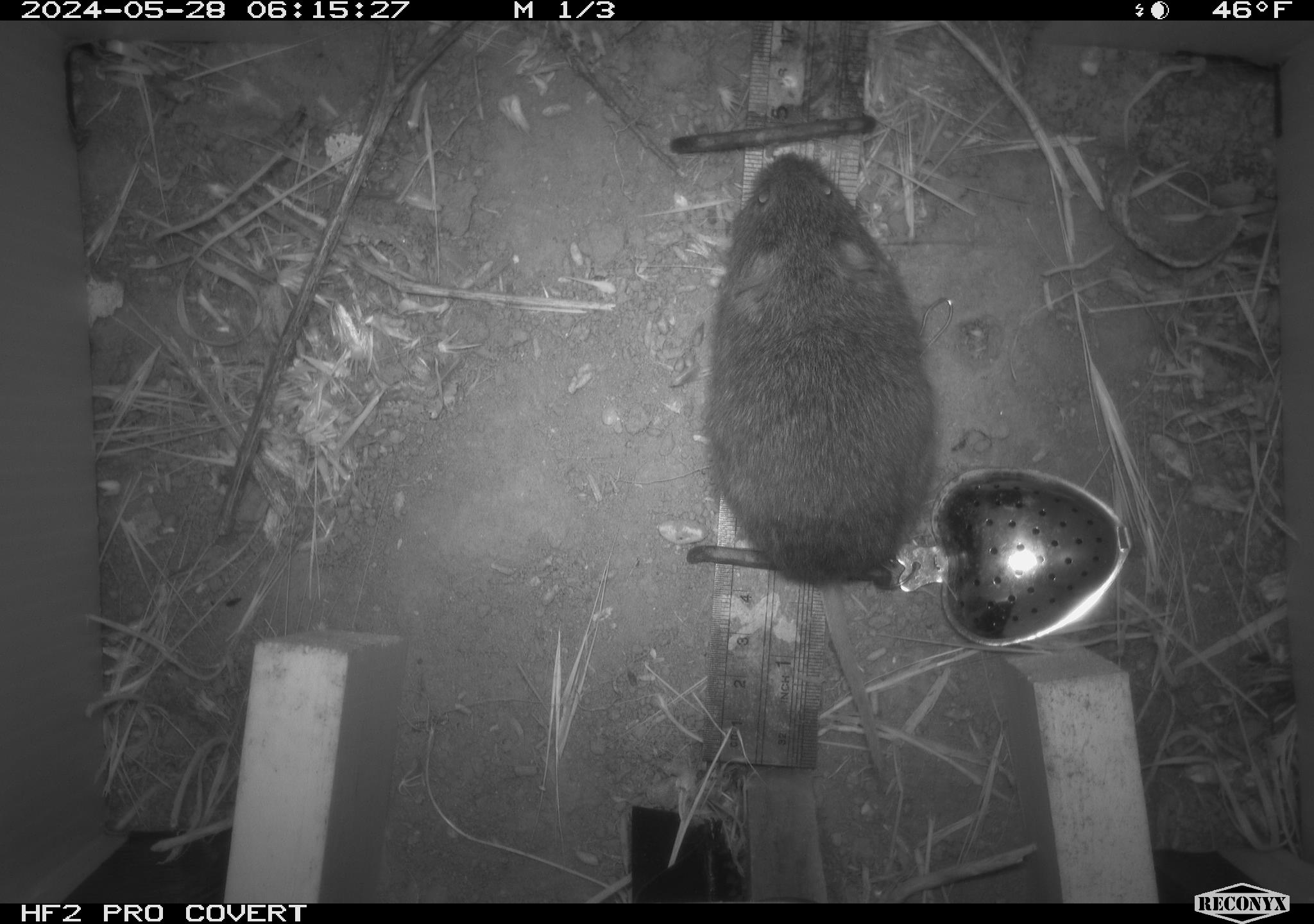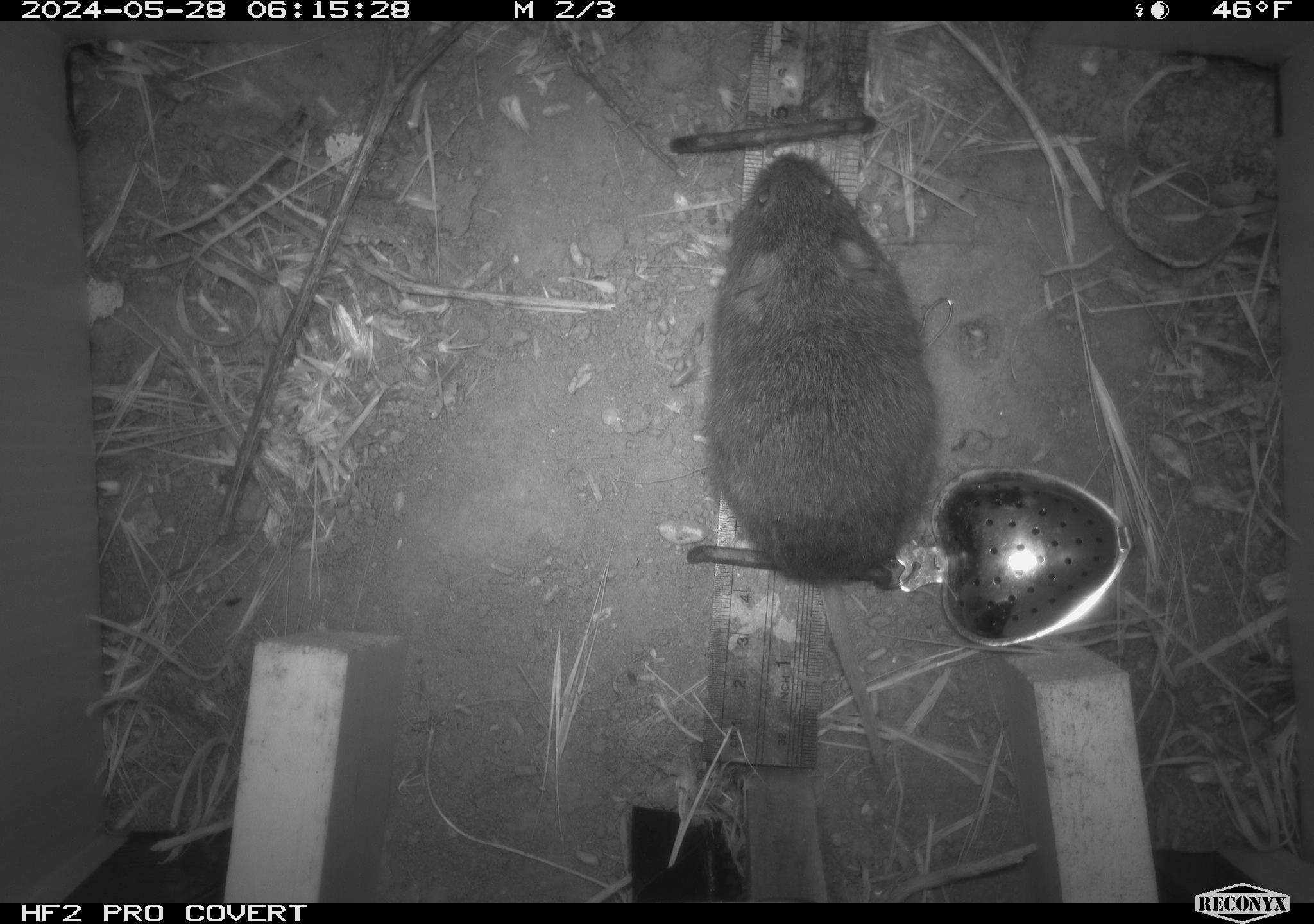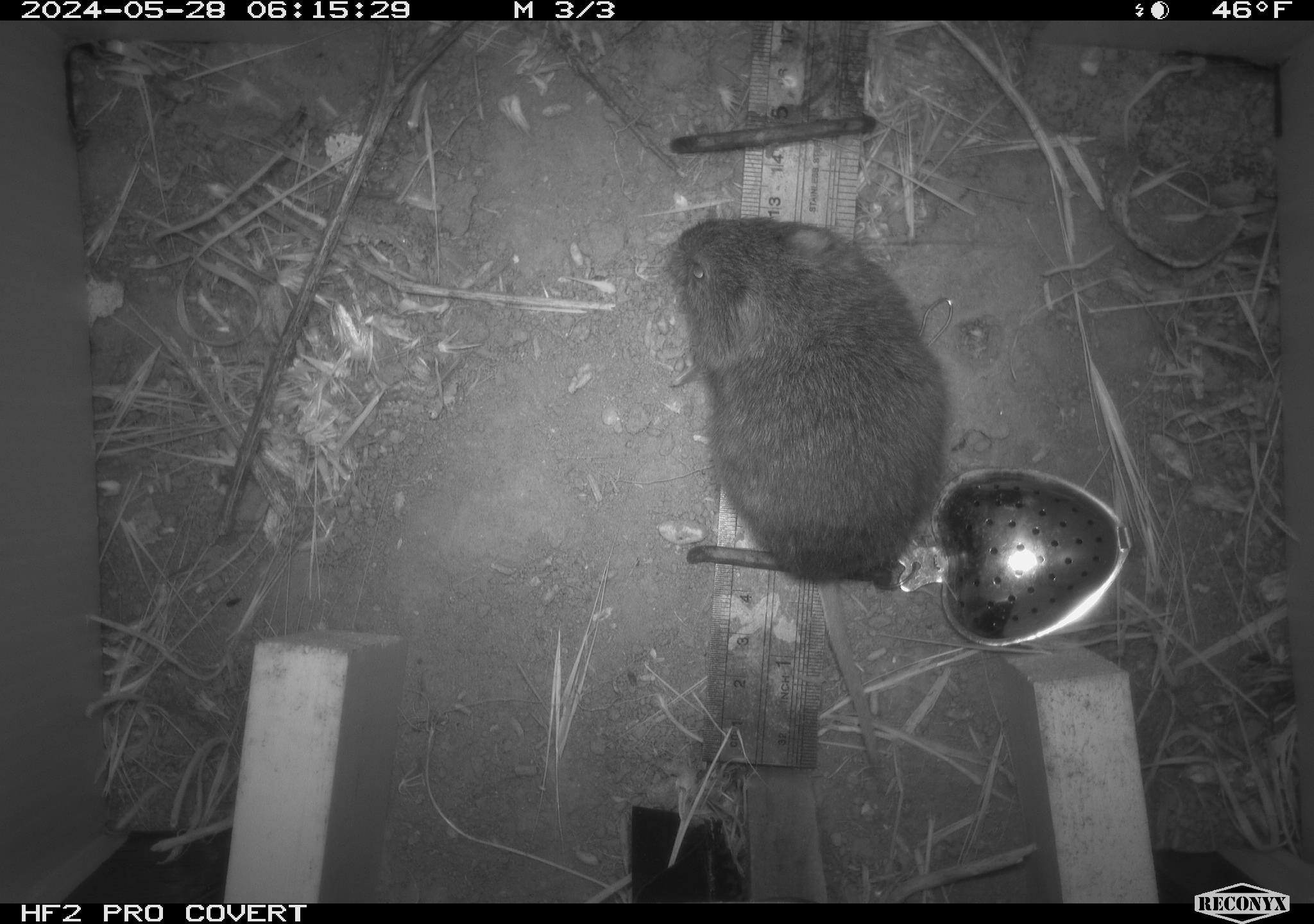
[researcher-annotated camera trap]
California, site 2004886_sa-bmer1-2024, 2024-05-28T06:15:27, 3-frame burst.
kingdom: Animalia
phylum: Chordata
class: Mammalia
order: Rodentia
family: Cricetidae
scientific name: Arvicolinae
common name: voles, lemmings, and muskrats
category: arvicolinae subfamily